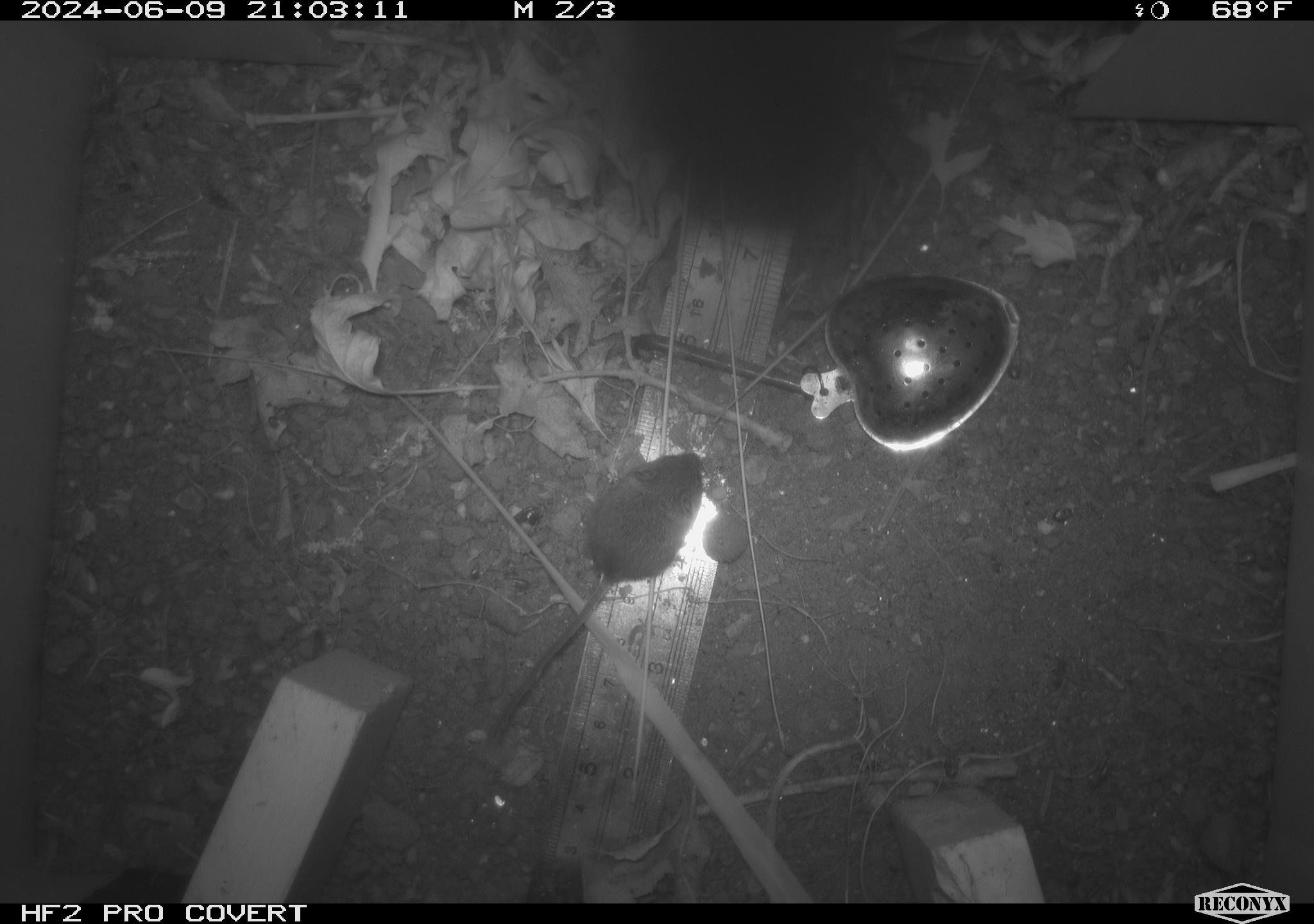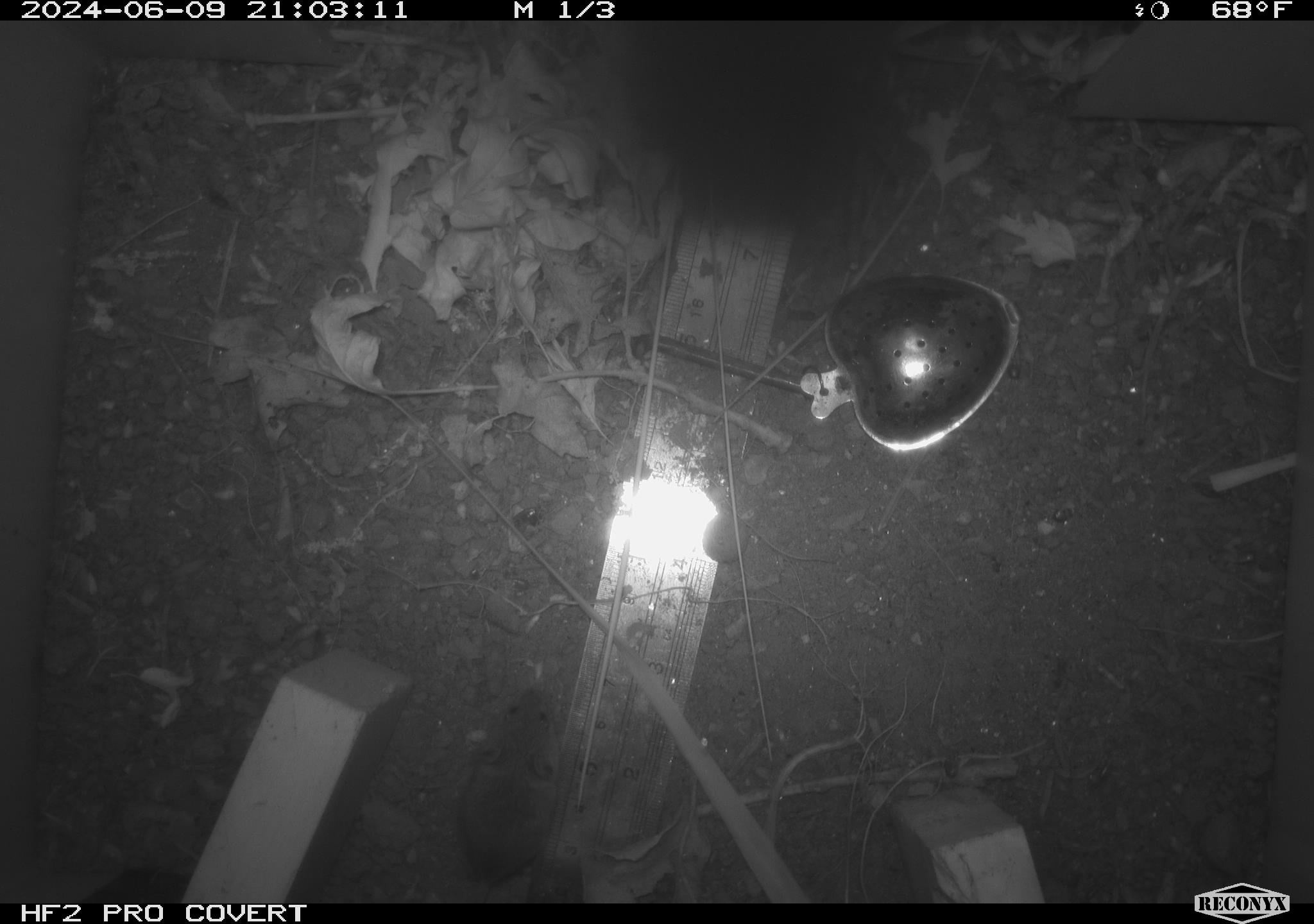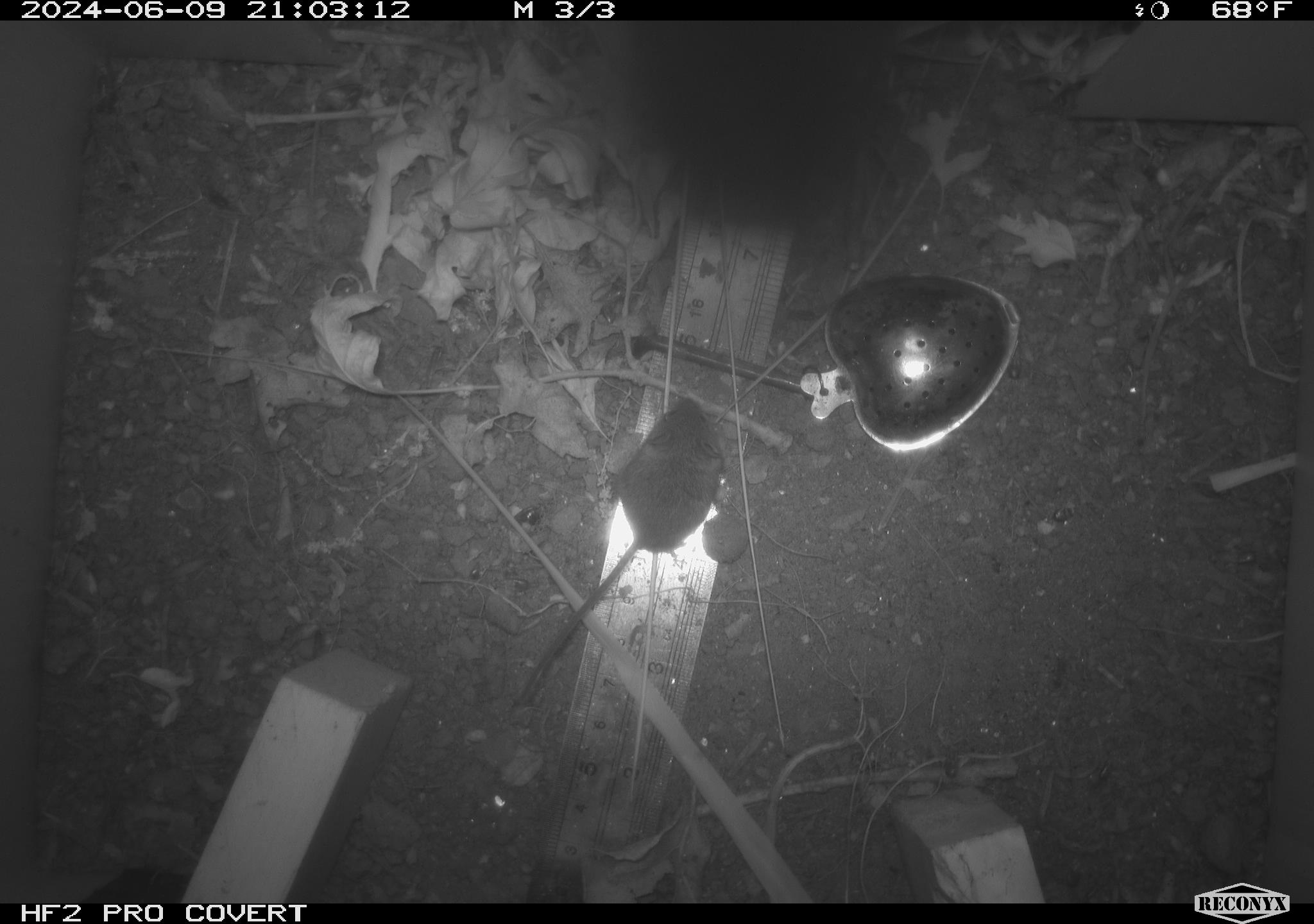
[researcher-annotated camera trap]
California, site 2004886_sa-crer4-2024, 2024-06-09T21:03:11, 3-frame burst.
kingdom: Animalia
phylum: Chordata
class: Mammalia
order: Rodentia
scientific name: Rodentia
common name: mouse species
Mouse species (Rodentia).